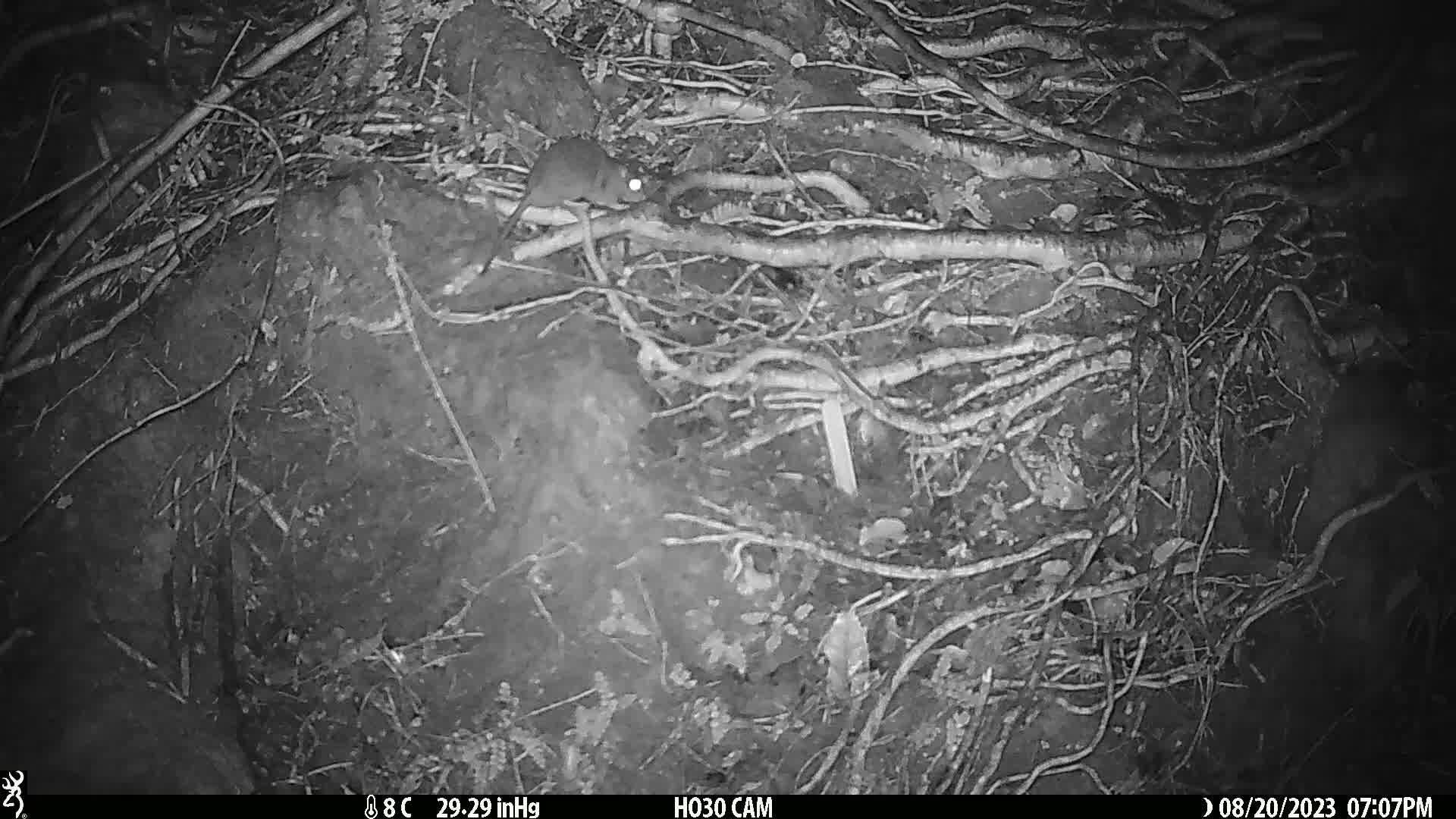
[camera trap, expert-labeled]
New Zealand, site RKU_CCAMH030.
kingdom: Animalia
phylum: Chordata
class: Mammalia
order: Rodentia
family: Muridae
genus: Rattus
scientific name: Rattus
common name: rat